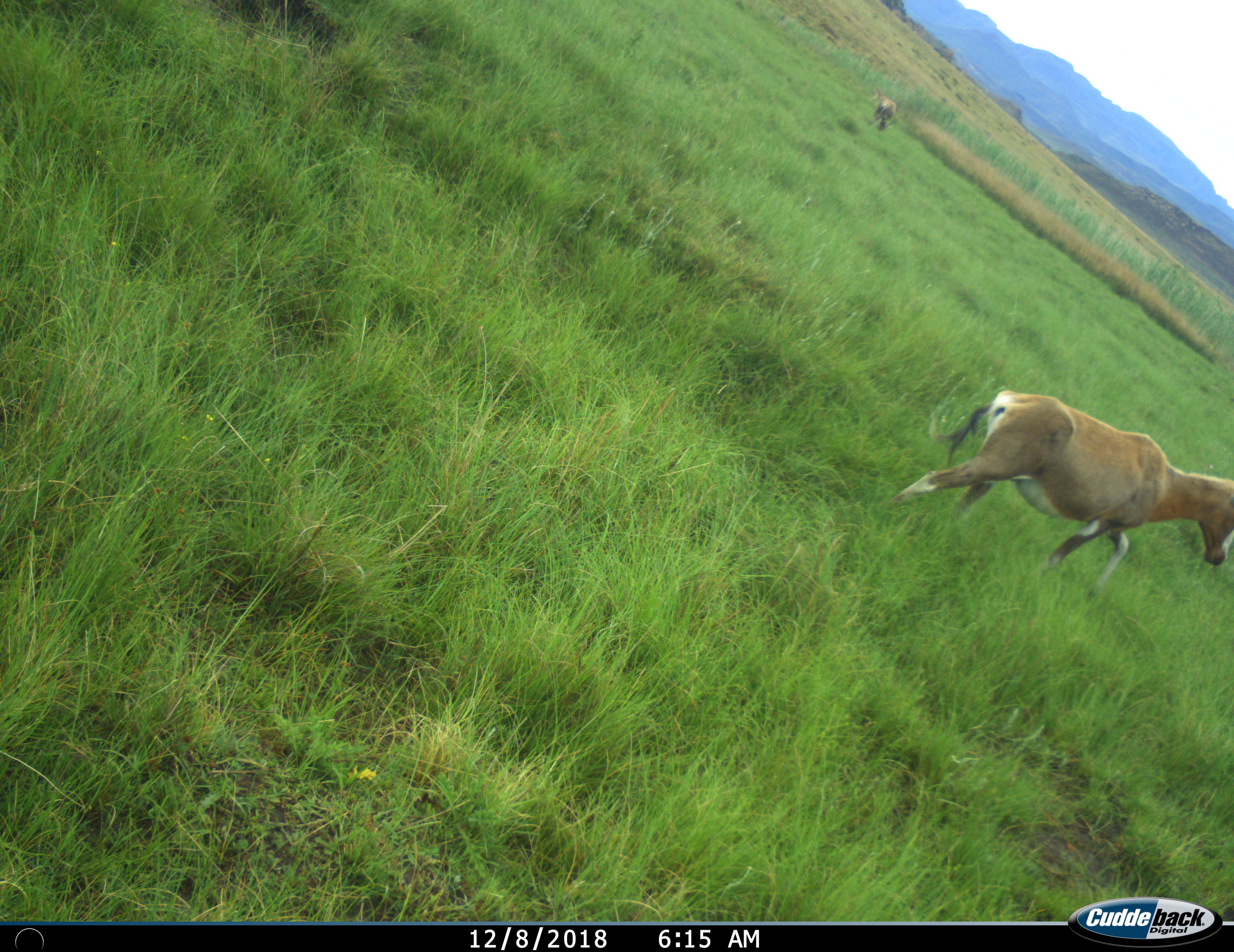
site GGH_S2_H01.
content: unidentified animal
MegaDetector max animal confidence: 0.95